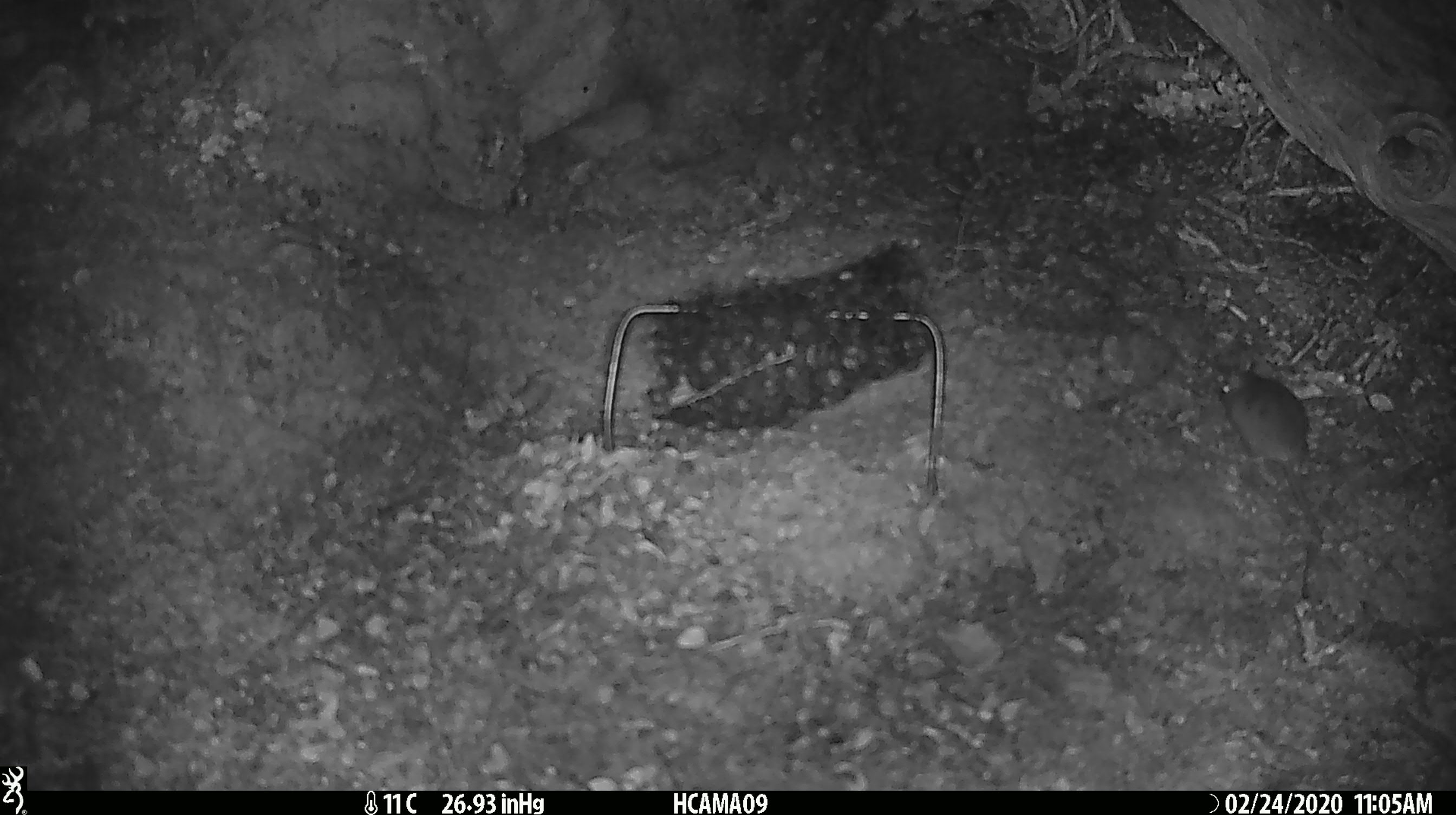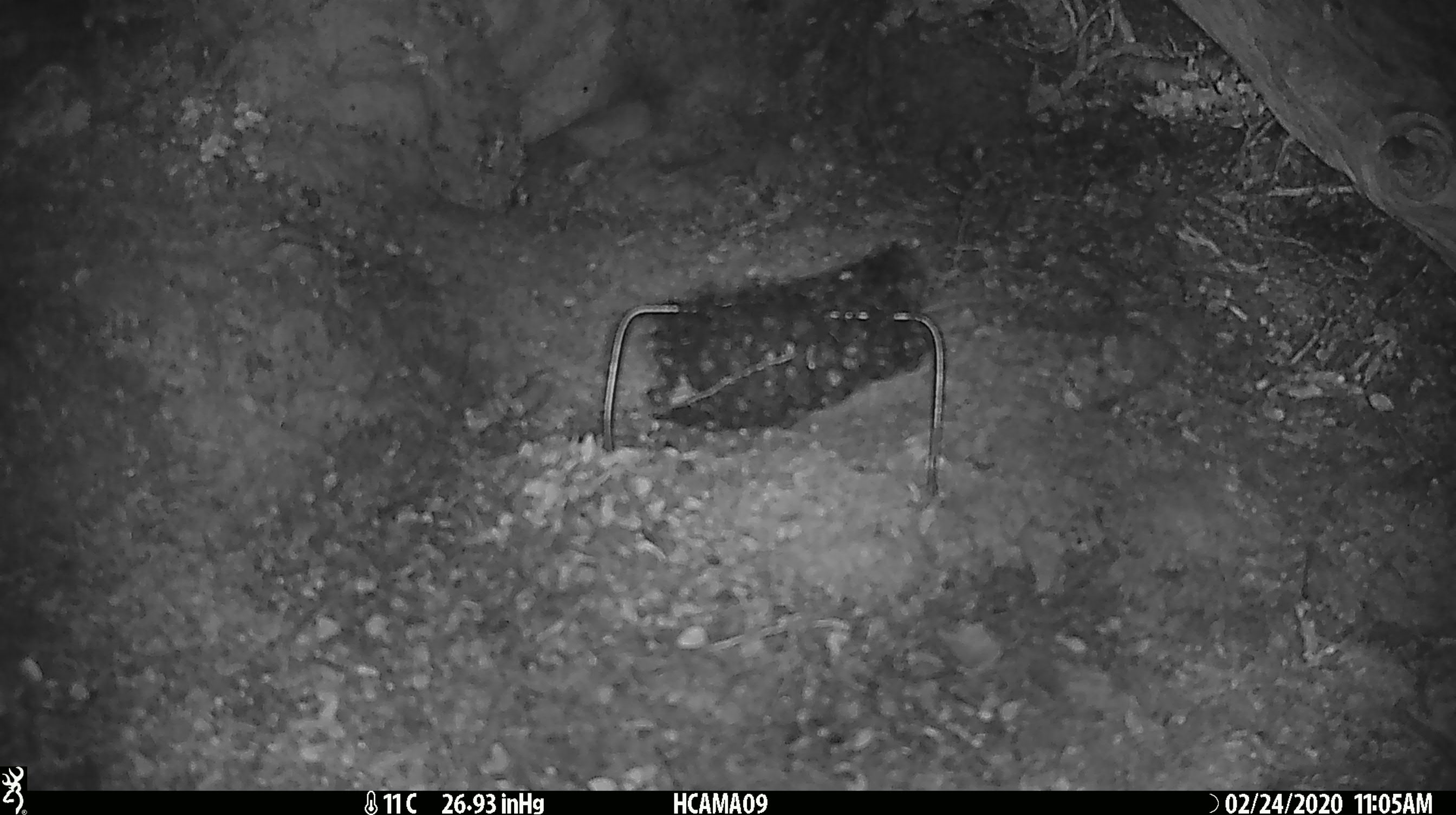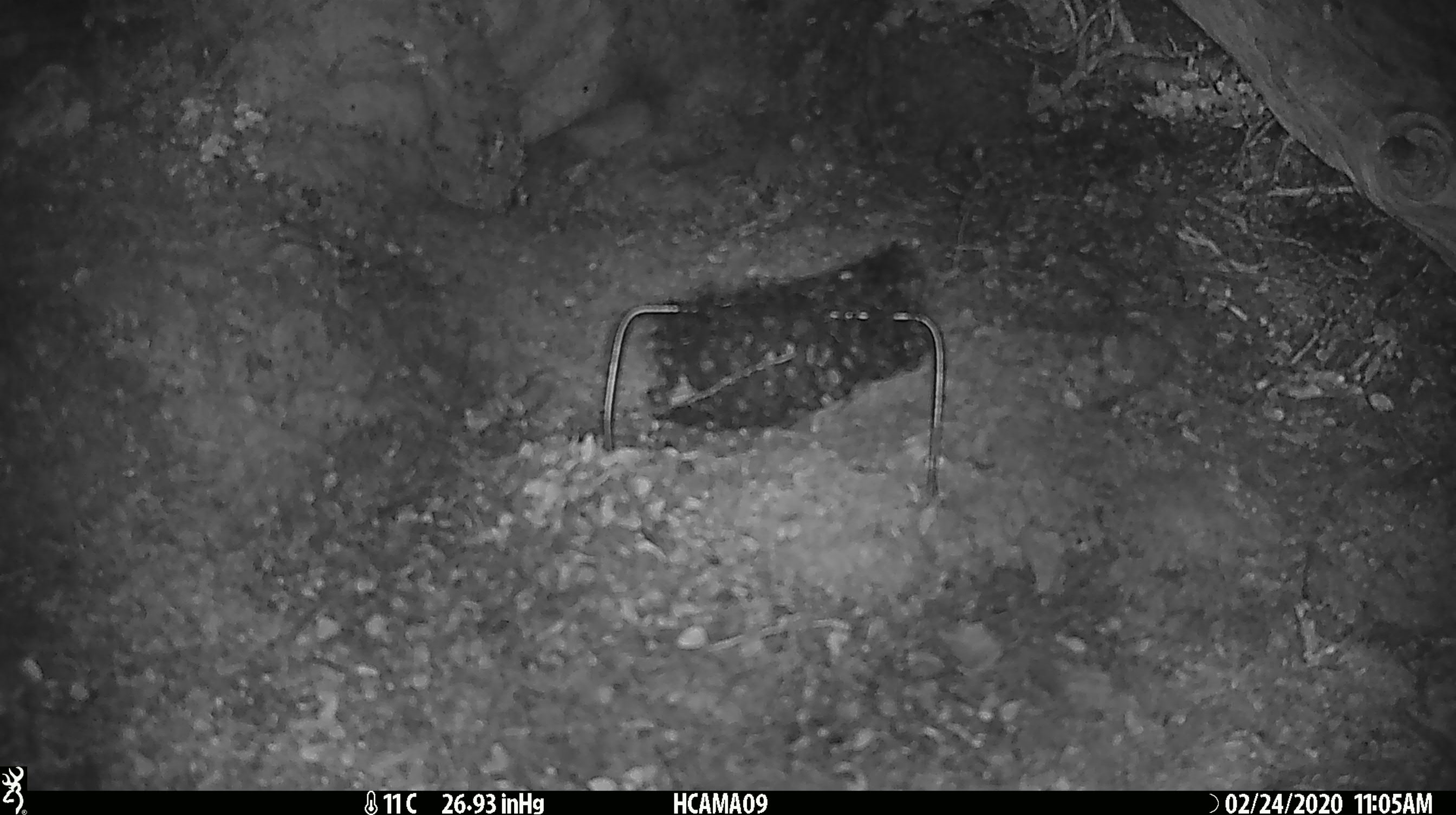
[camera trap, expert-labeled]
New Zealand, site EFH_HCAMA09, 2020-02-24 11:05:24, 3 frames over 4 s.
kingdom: Animalia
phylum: Chordata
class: Mammalia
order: Rodentia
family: Muridae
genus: Mus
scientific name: Mus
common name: mouse